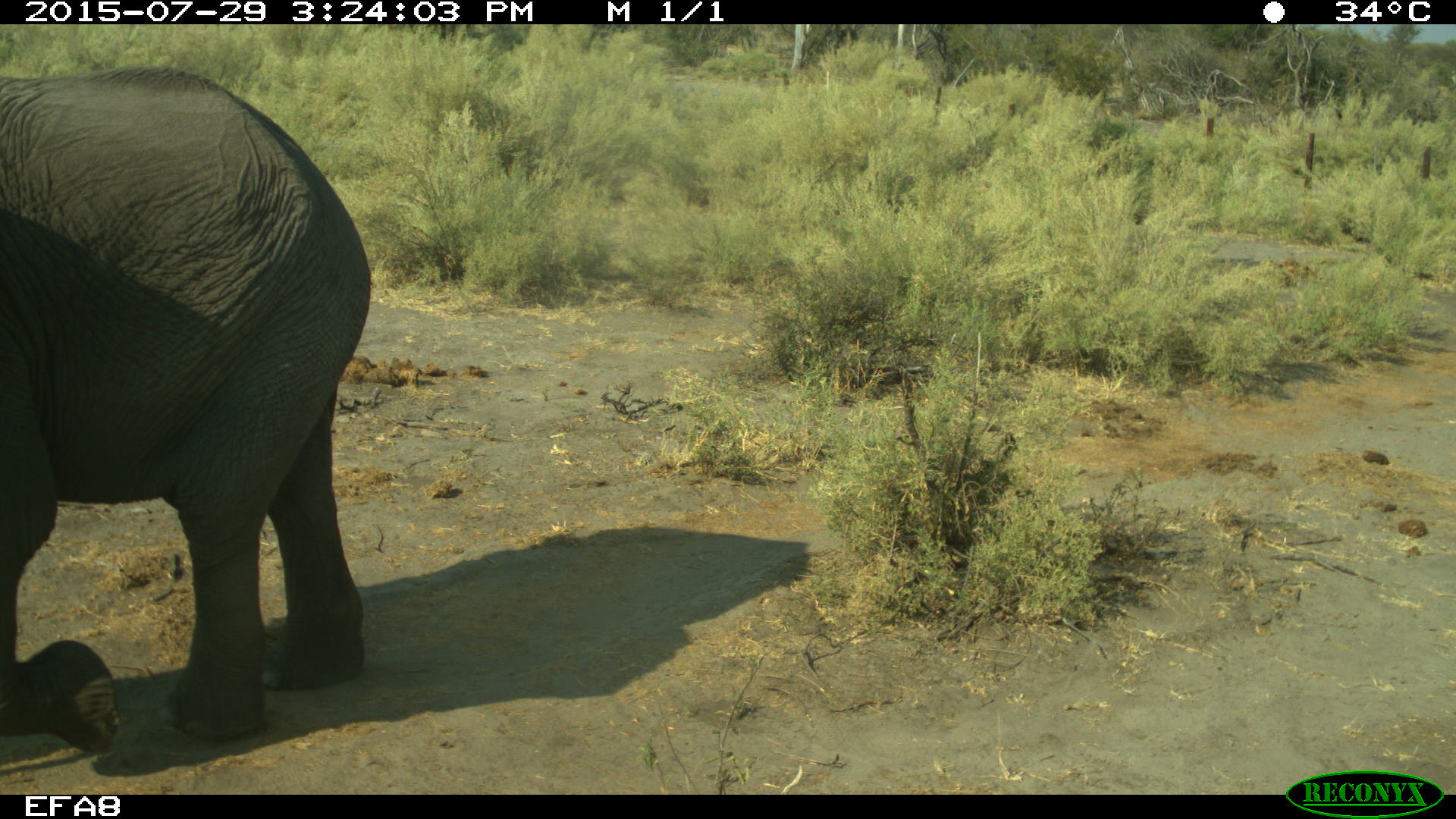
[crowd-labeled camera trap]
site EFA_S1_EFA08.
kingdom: Animalia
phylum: Chordata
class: Mammalia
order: Proboscidea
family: Elephantidae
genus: Loxodonta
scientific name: Loxodonta africana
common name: african bush elephant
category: elephant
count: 1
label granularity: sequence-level